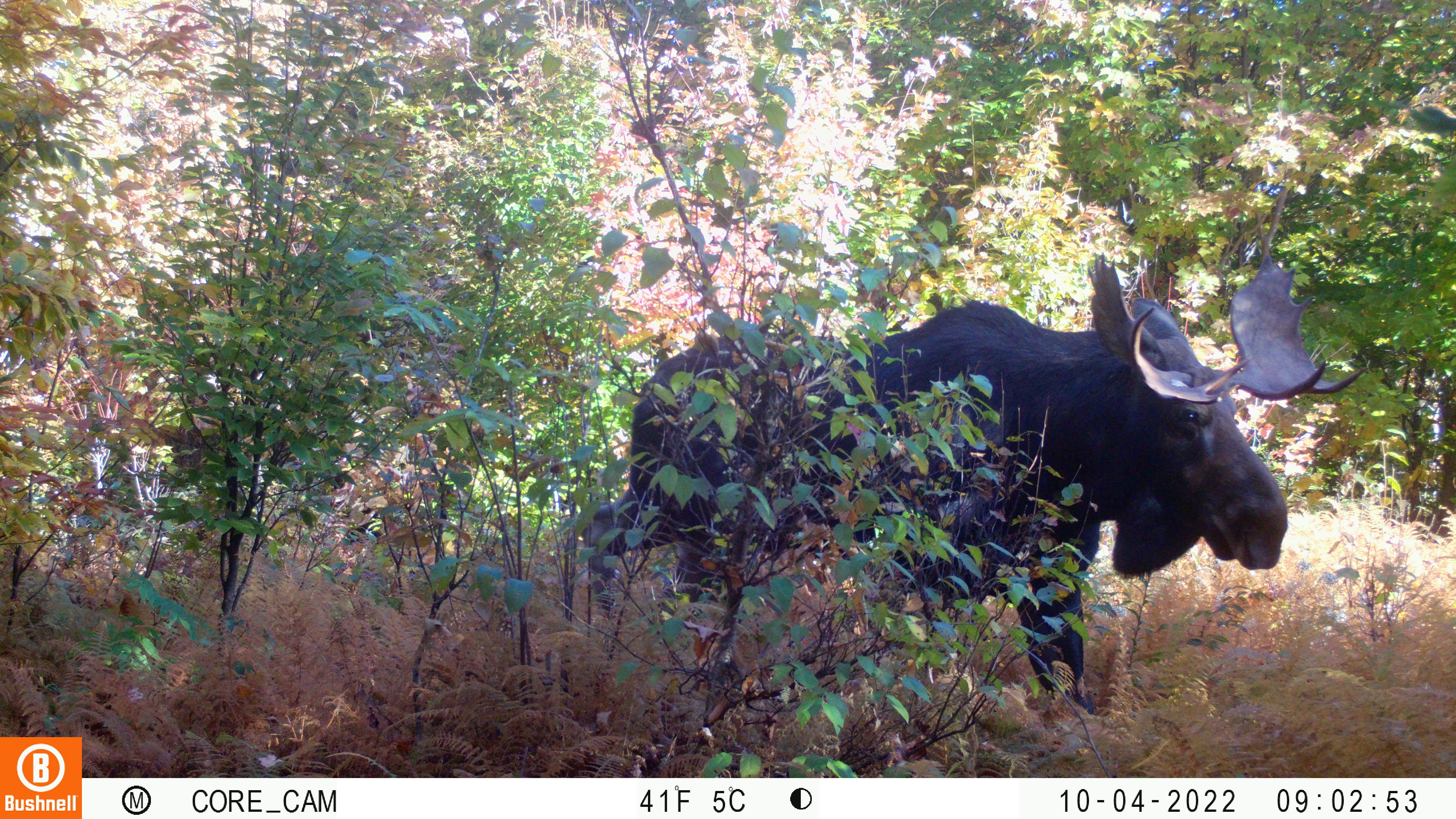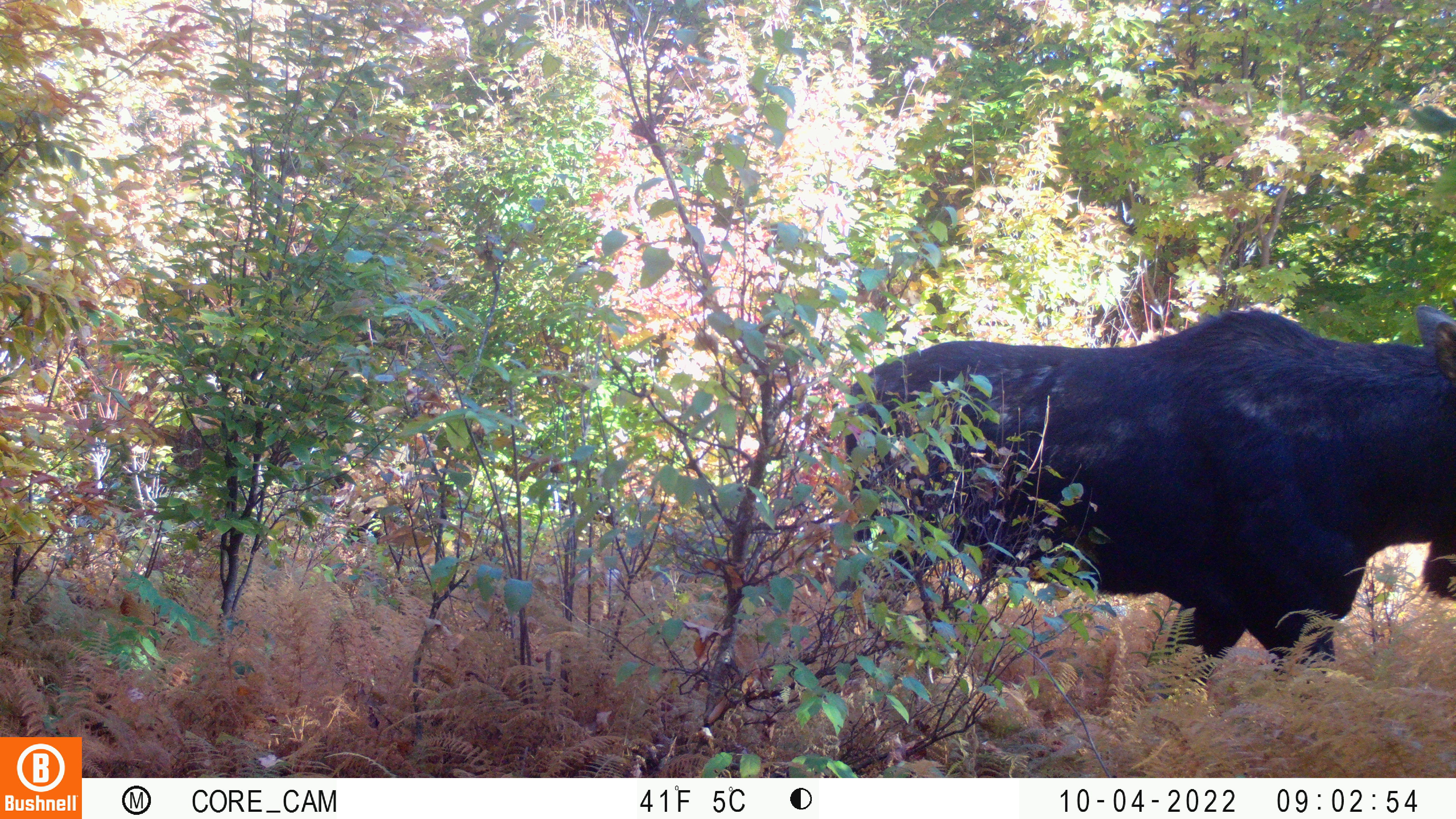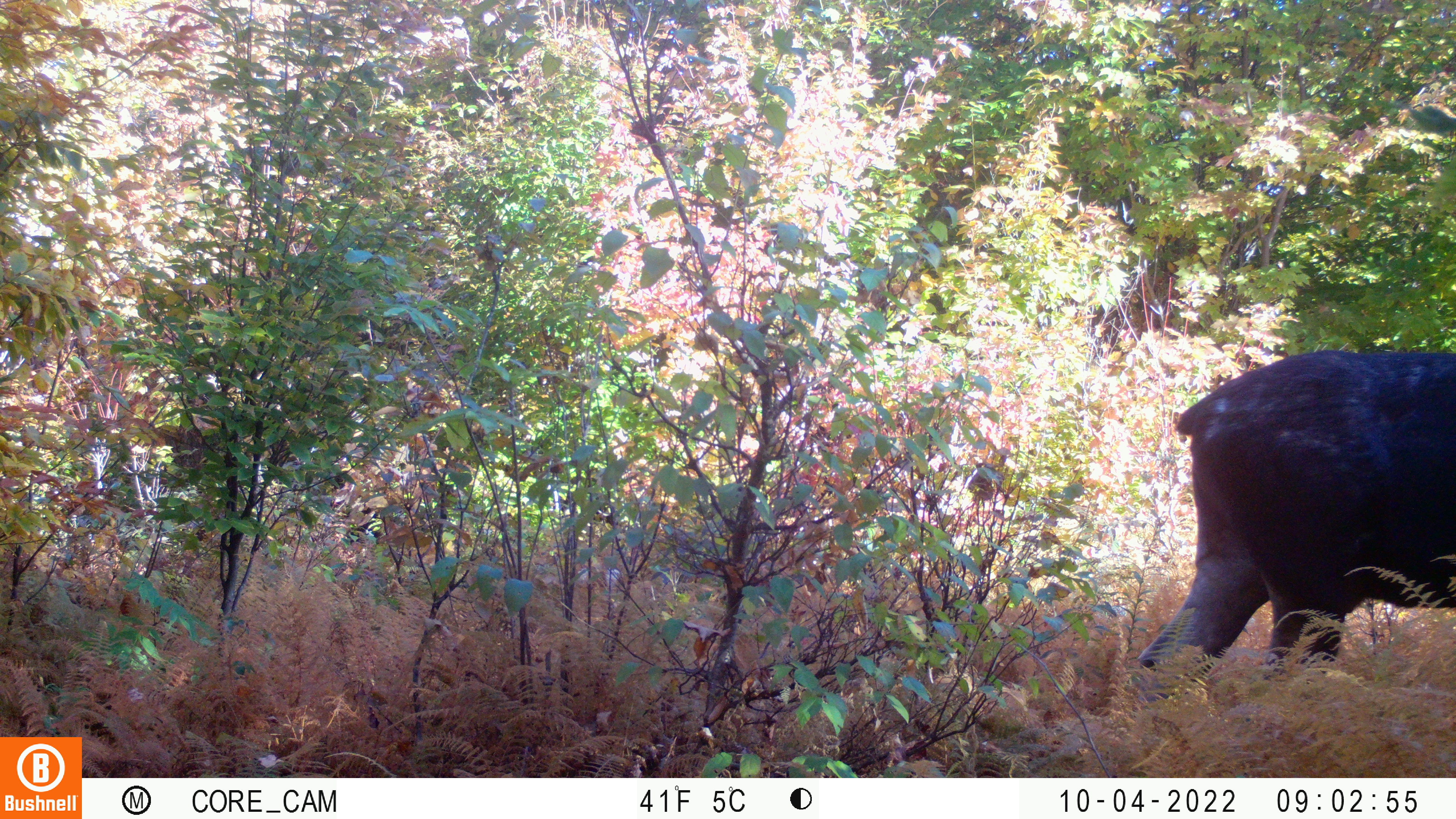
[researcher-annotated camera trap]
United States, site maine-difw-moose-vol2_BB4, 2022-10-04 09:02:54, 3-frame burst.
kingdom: Animalia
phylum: Chordata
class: Mammalia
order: Artiodactyla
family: Cervidae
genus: Alces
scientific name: Alces alces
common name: moose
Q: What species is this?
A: Moose (Alces alces).